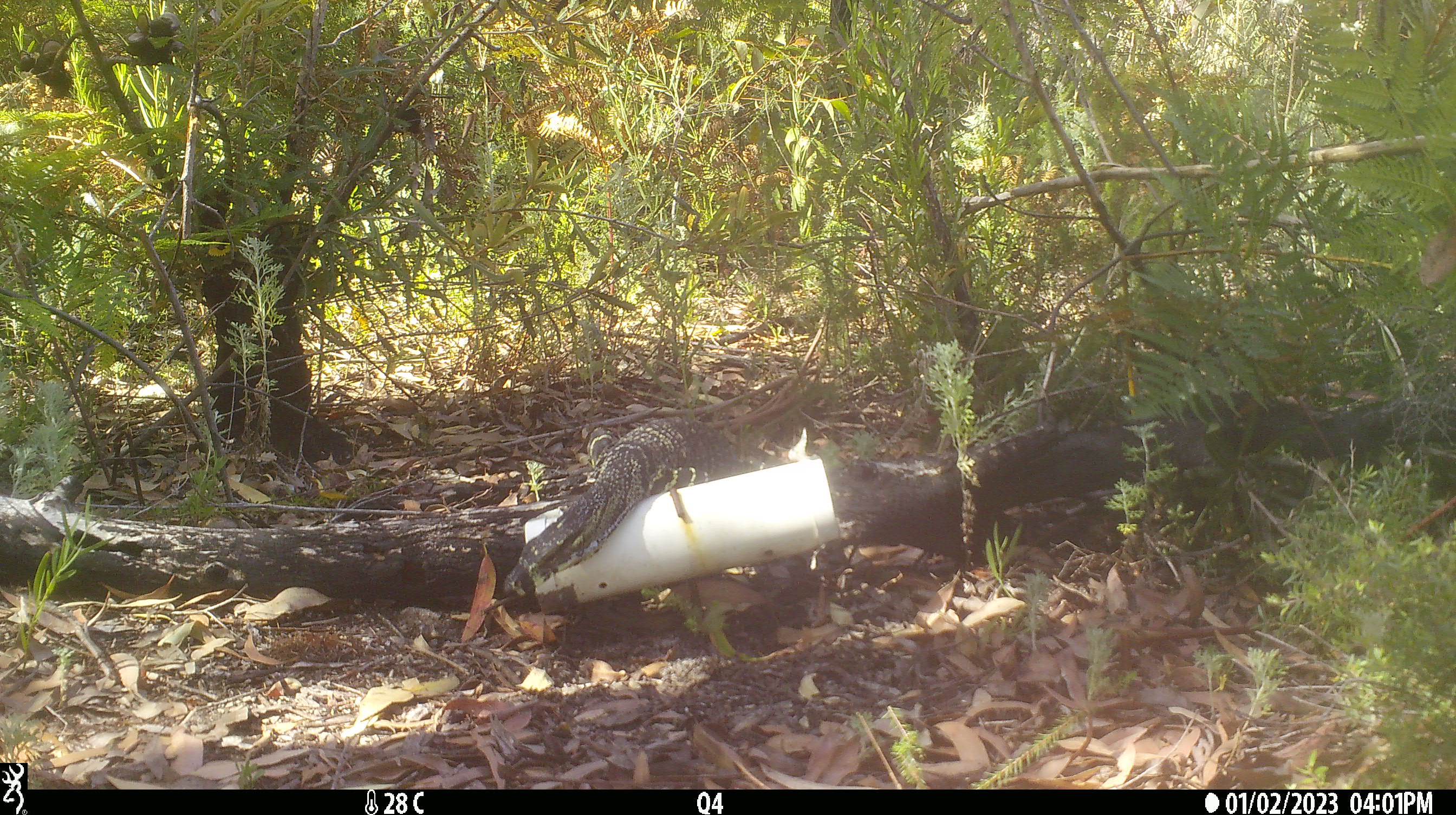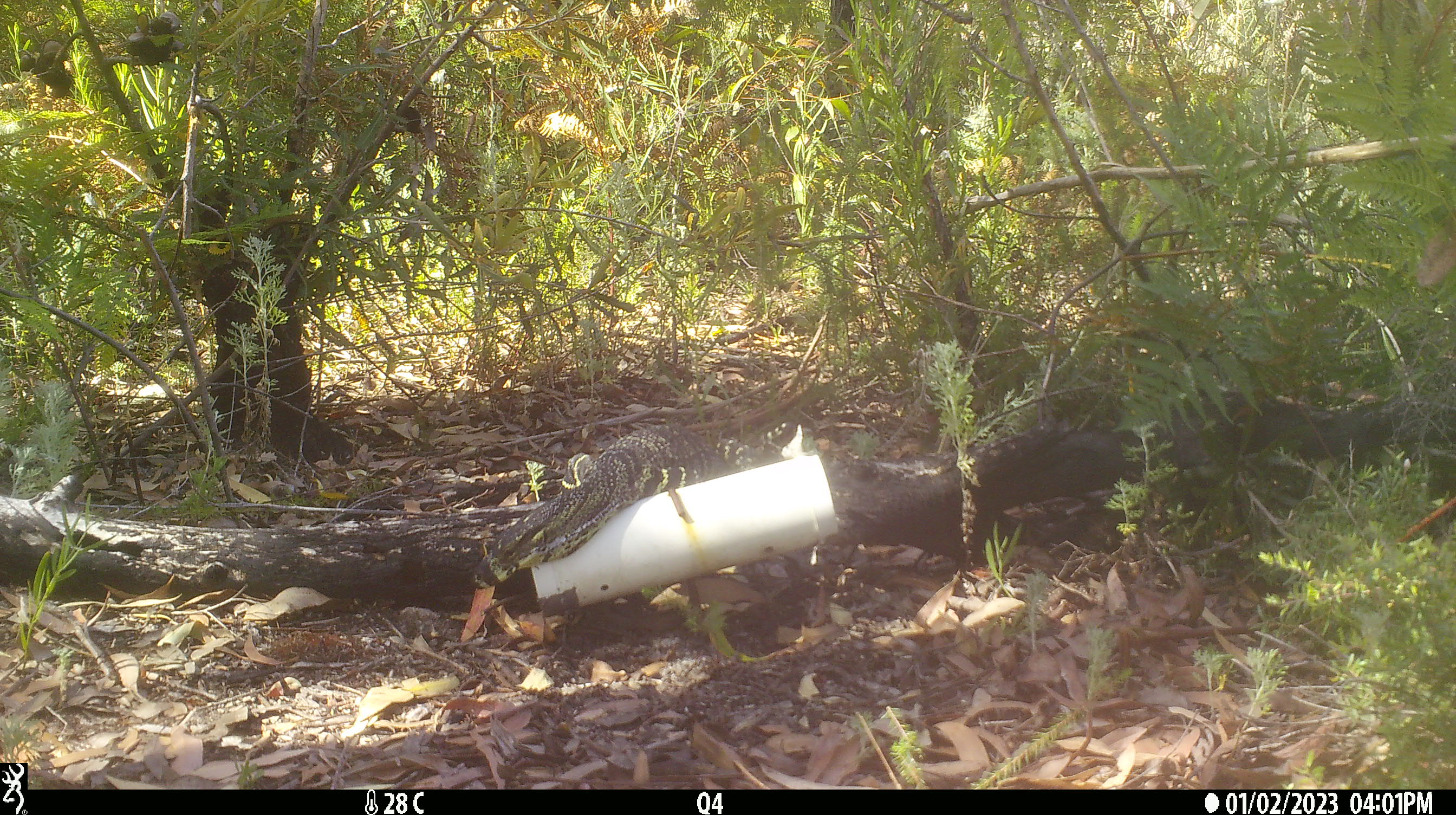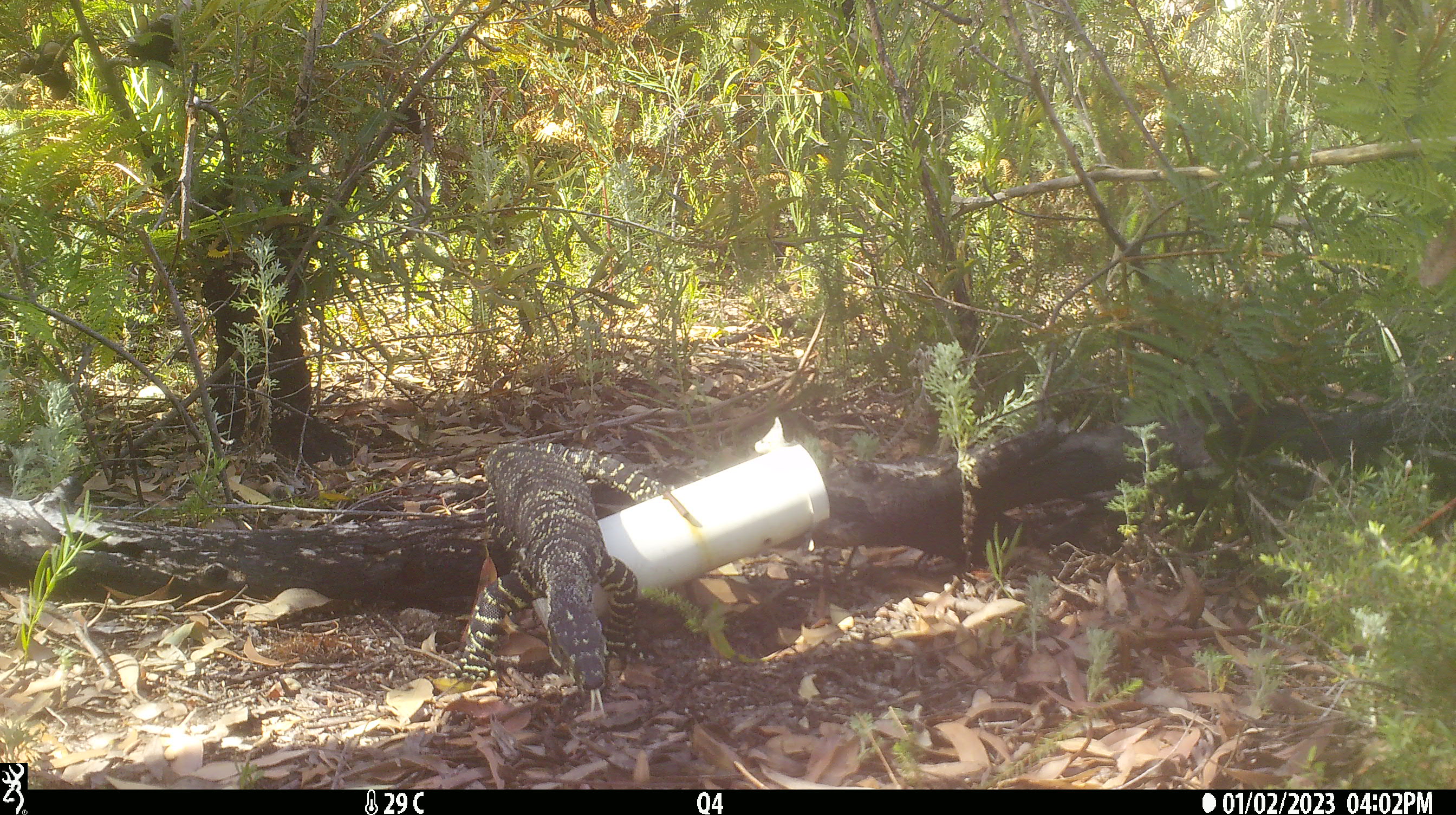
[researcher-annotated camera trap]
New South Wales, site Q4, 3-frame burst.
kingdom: Animalia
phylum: Chordata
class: Reptilia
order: Squamata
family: Varanidae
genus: Varanus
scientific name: Varanus varius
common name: lace monitor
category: goanna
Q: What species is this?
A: Goanna (lace monitor) (Varanus varius).